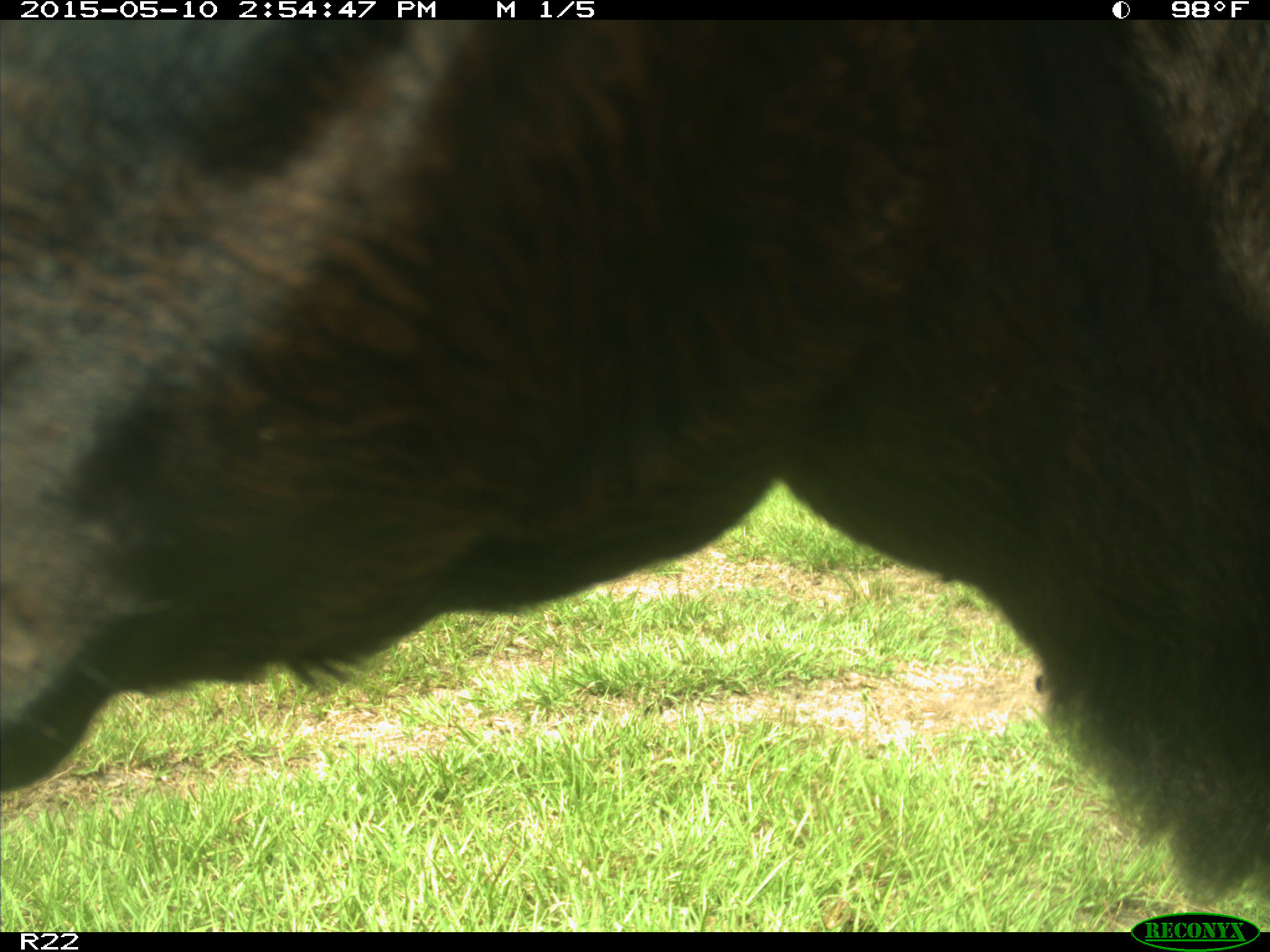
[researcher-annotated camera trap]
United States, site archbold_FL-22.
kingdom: Animalia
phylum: Chordata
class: Mammalia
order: Artiodactyla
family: Bovidae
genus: Bos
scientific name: Bos taurus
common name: domestic cow